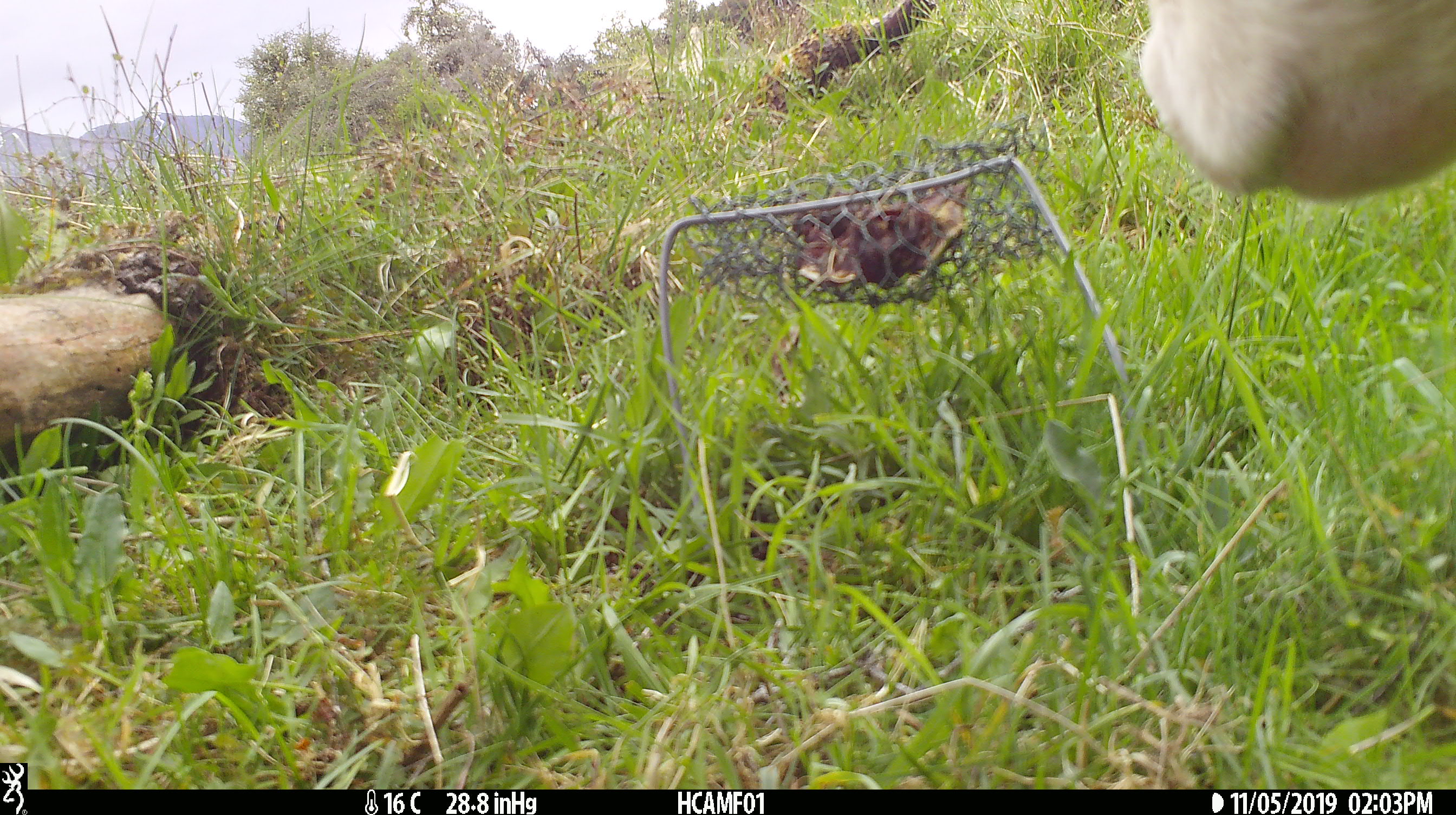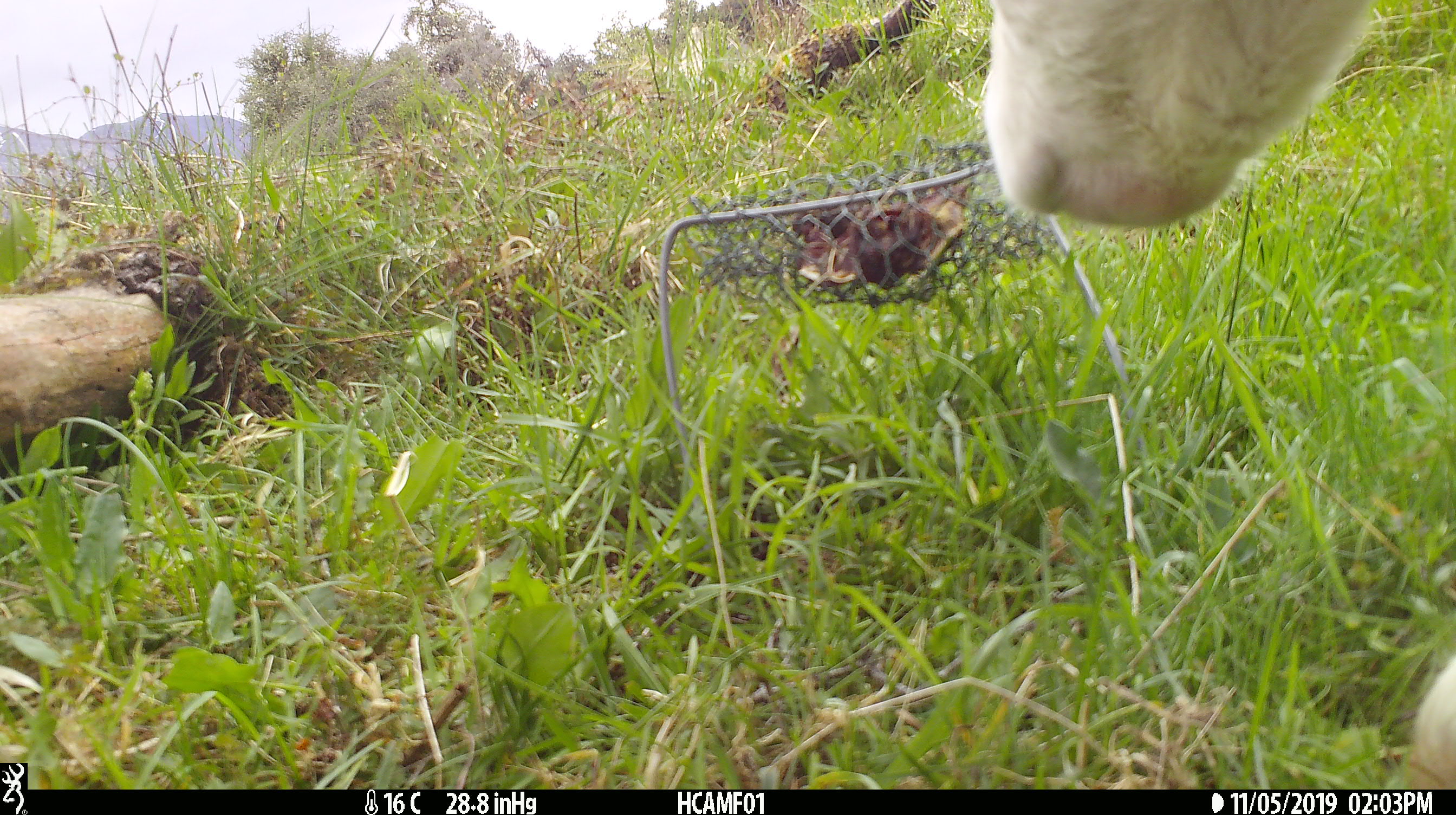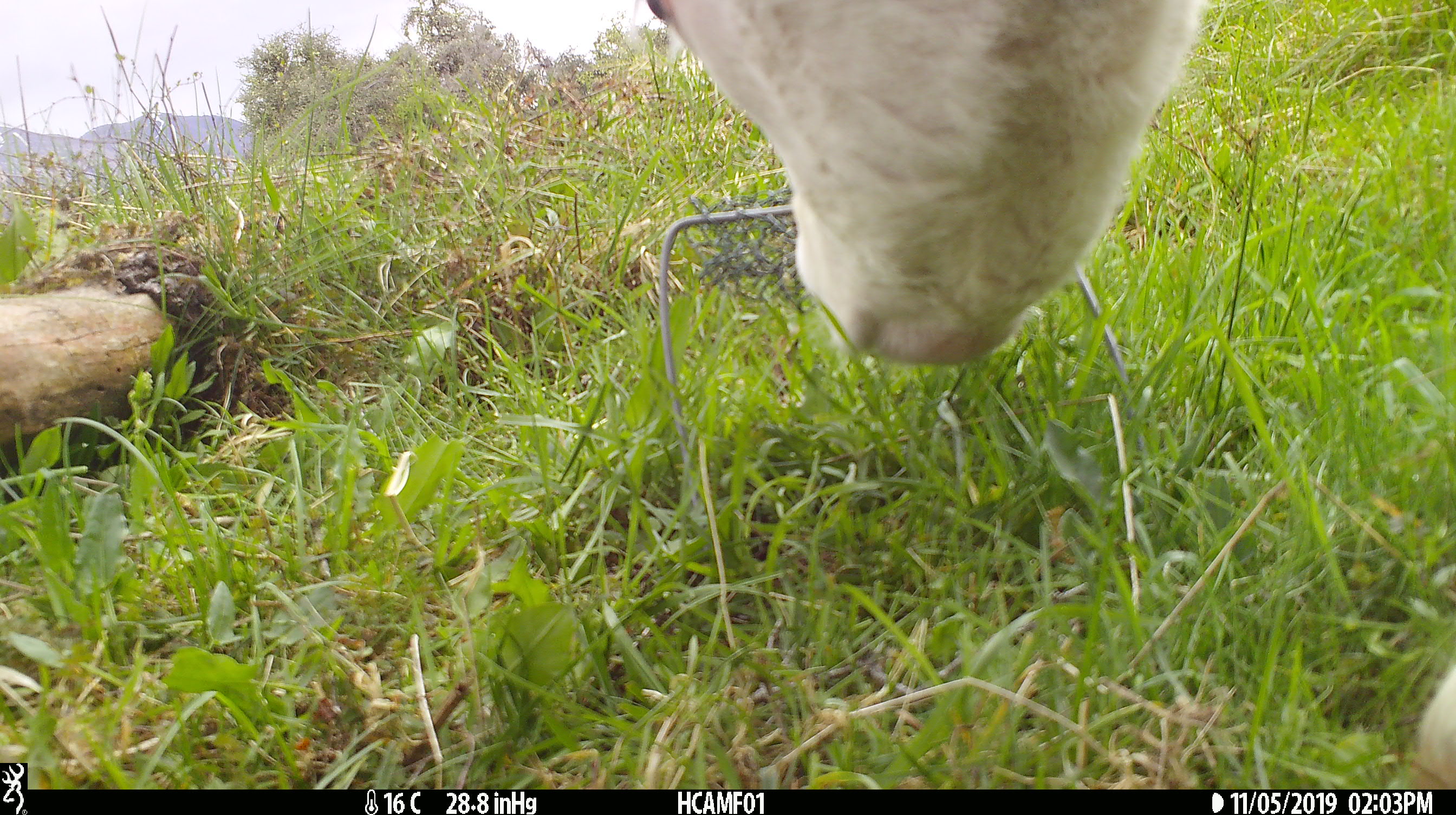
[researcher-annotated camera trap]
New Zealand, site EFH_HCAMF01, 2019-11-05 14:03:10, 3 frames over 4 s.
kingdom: Animalia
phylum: Chordata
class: Mammalia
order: Artiodactyla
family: Bovidae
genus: Bos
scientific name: Bos taurus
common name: domestic cow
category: cow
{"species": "cow (domestic cow) (Bos taurus)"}